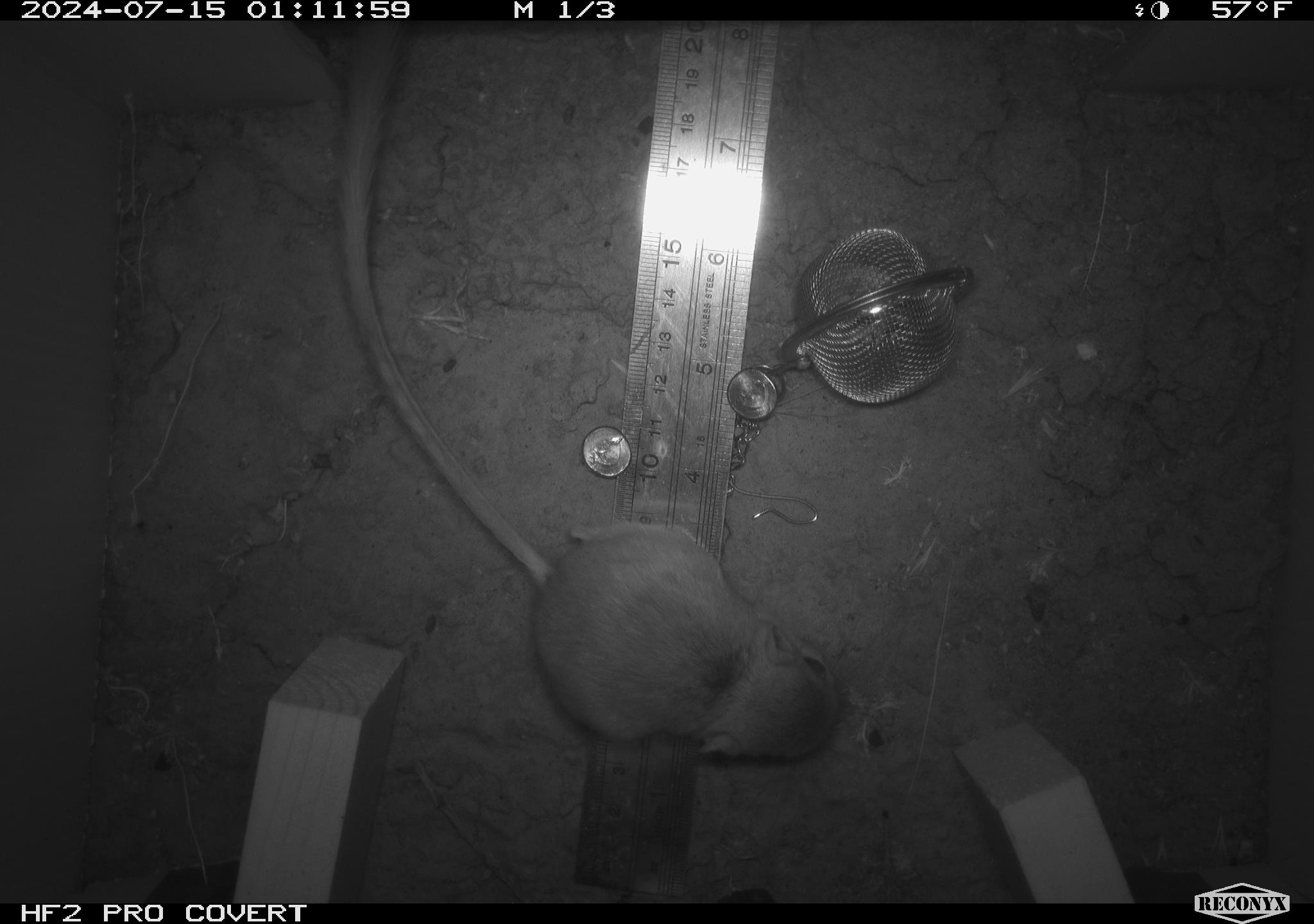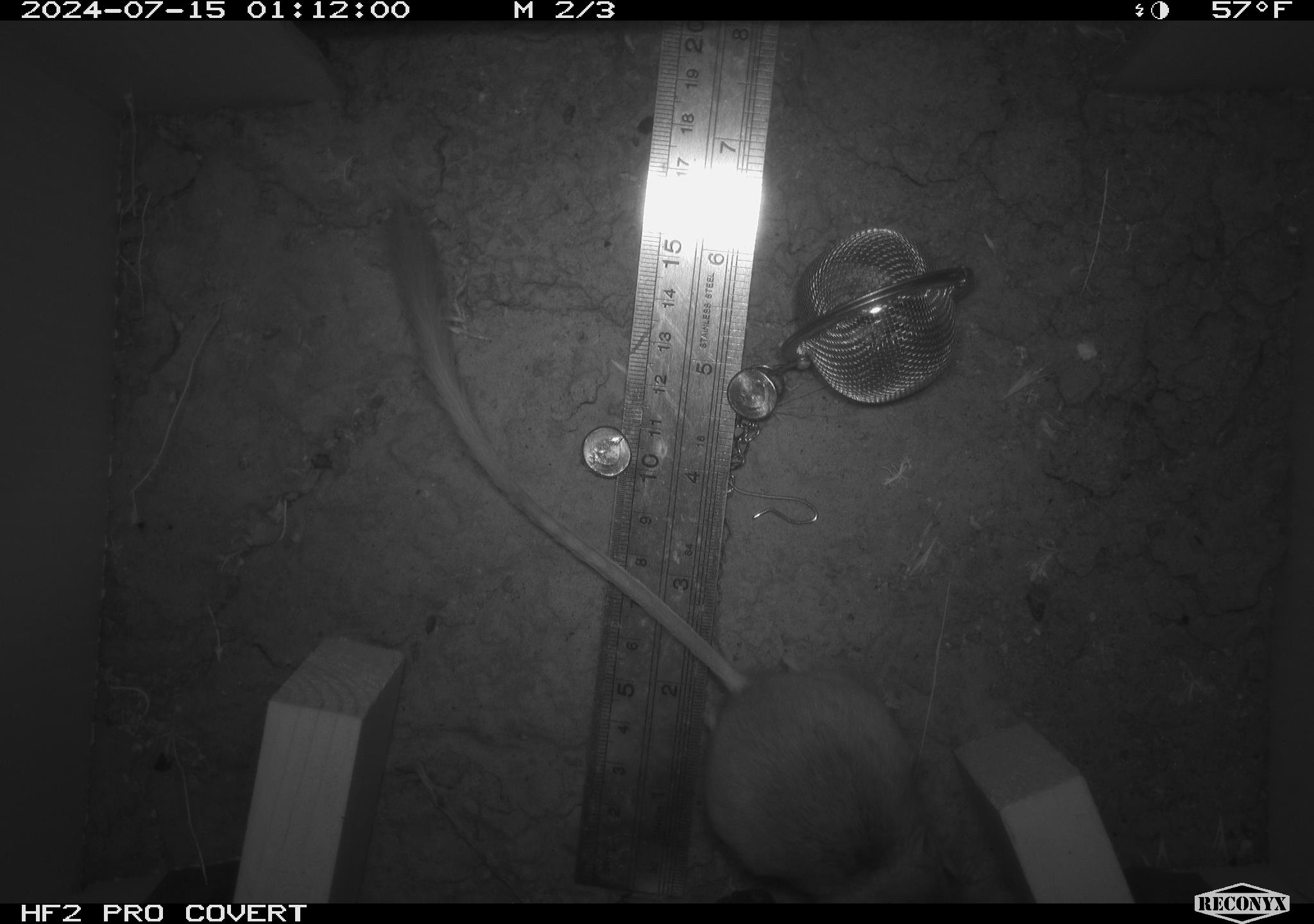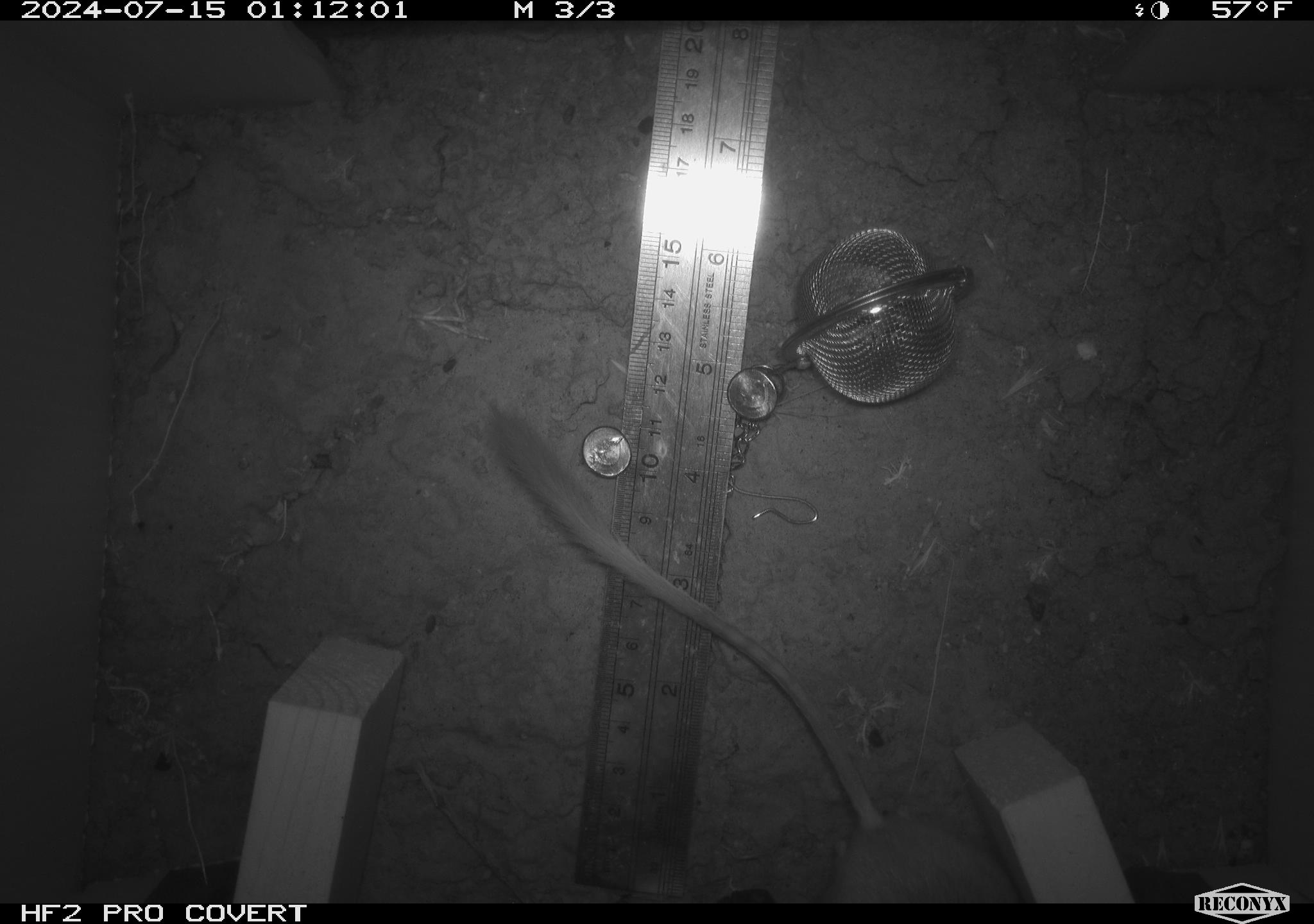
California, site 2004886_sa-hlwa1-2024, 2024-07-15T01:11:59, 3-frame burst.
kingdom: Animalia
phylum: Chordata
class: Mammalia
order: Rodentia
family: Heteromyidae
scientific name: Heteromyidae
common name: kangaroo rats and pocket mice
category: heteromyidae family